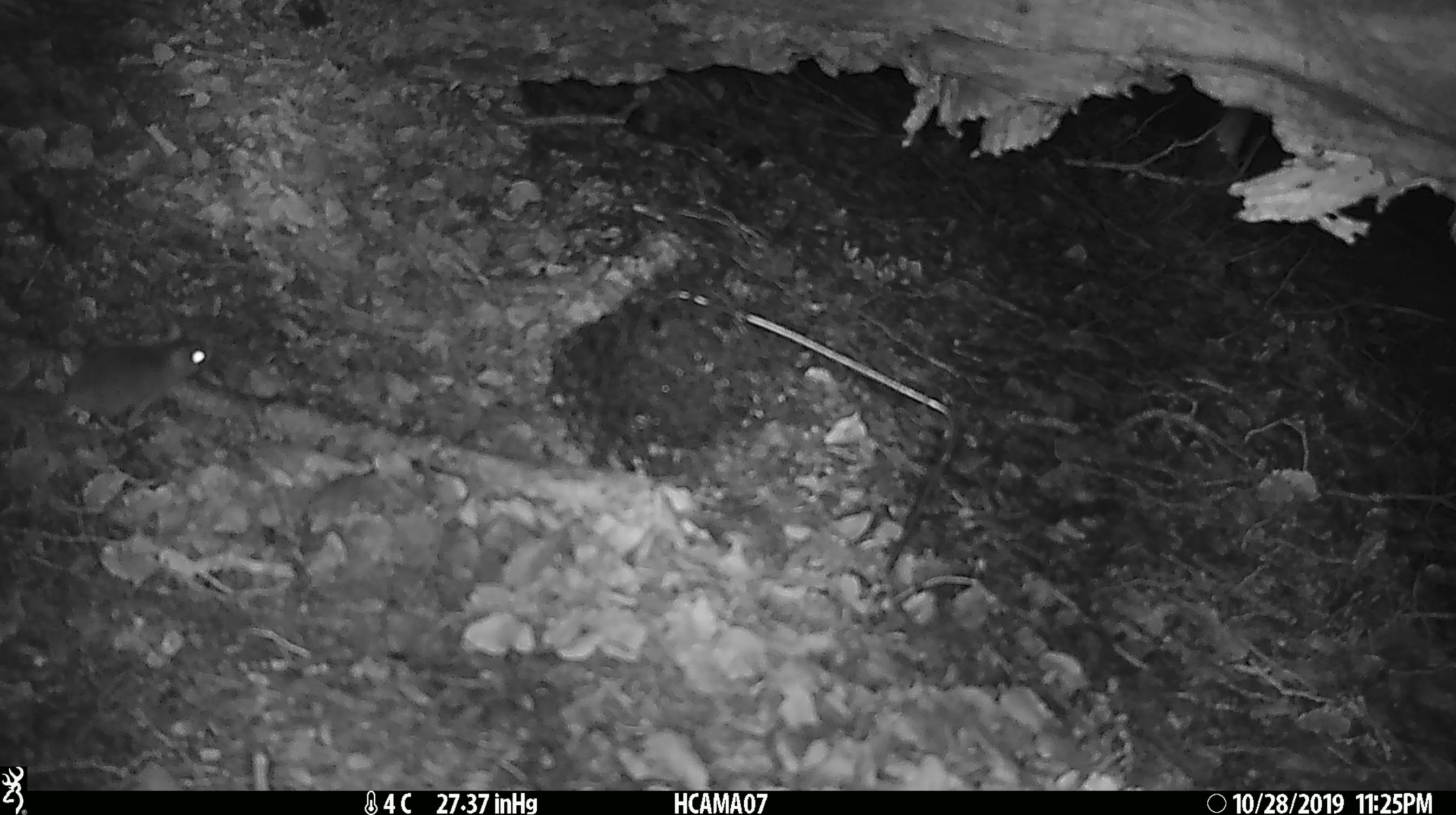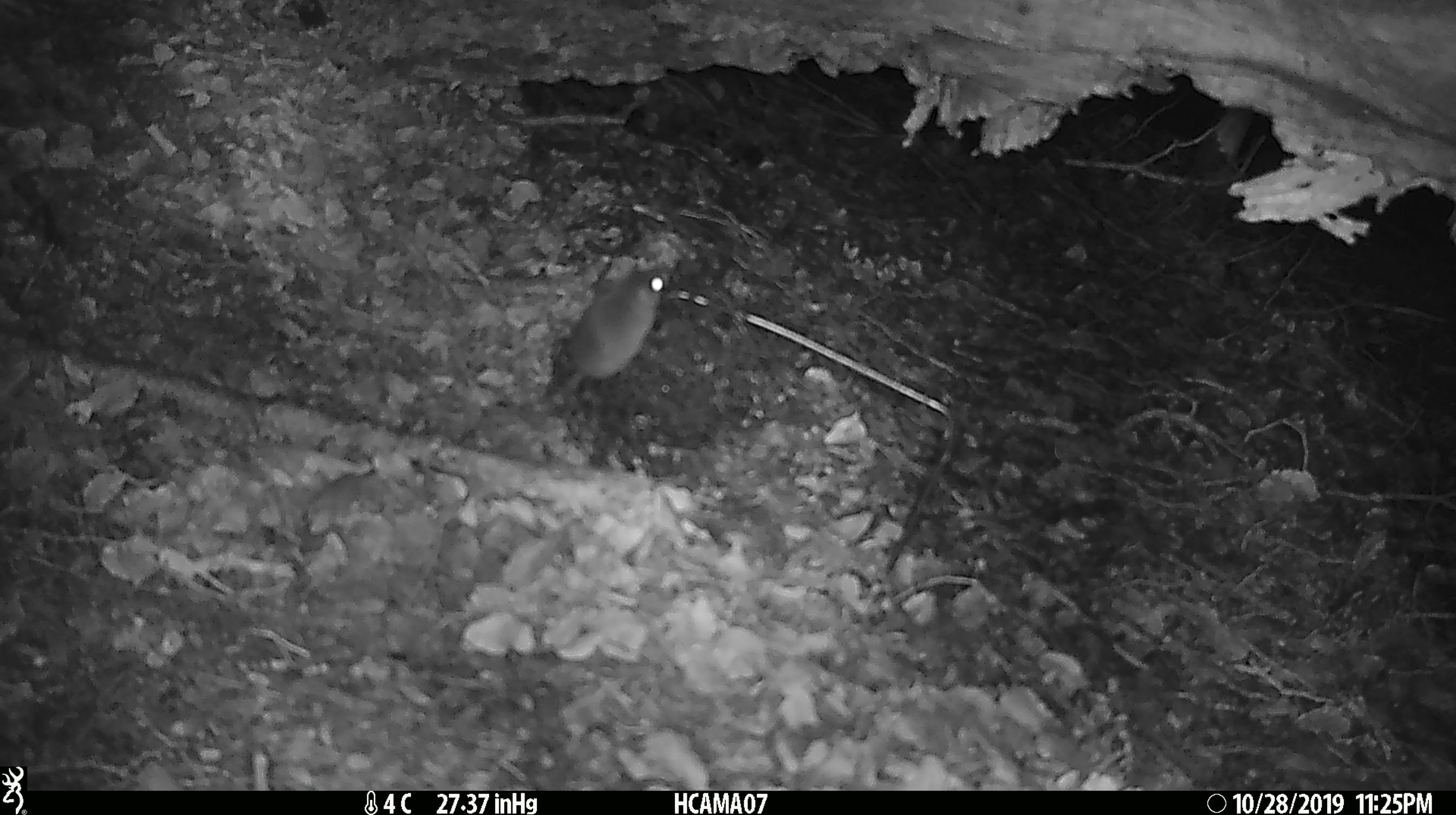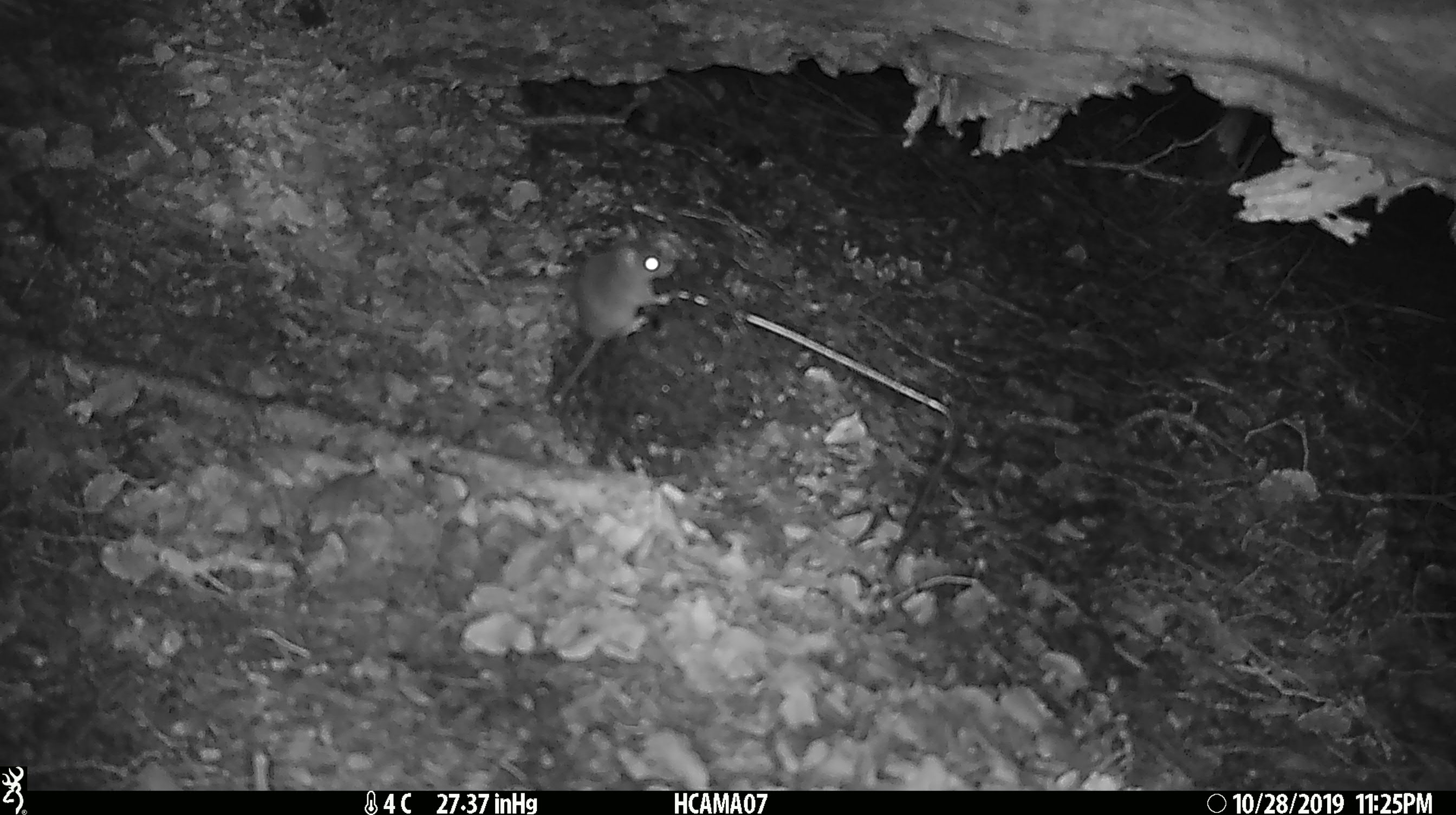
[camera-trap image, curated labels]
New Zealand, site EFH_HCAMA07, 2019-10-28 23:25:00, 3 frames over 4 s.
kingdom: Animalia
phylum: Chordata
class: Mammalia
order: Rodentia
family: Muridae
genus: Mus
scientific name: Mus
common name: mouse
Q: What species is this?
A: Mouse (Mus).